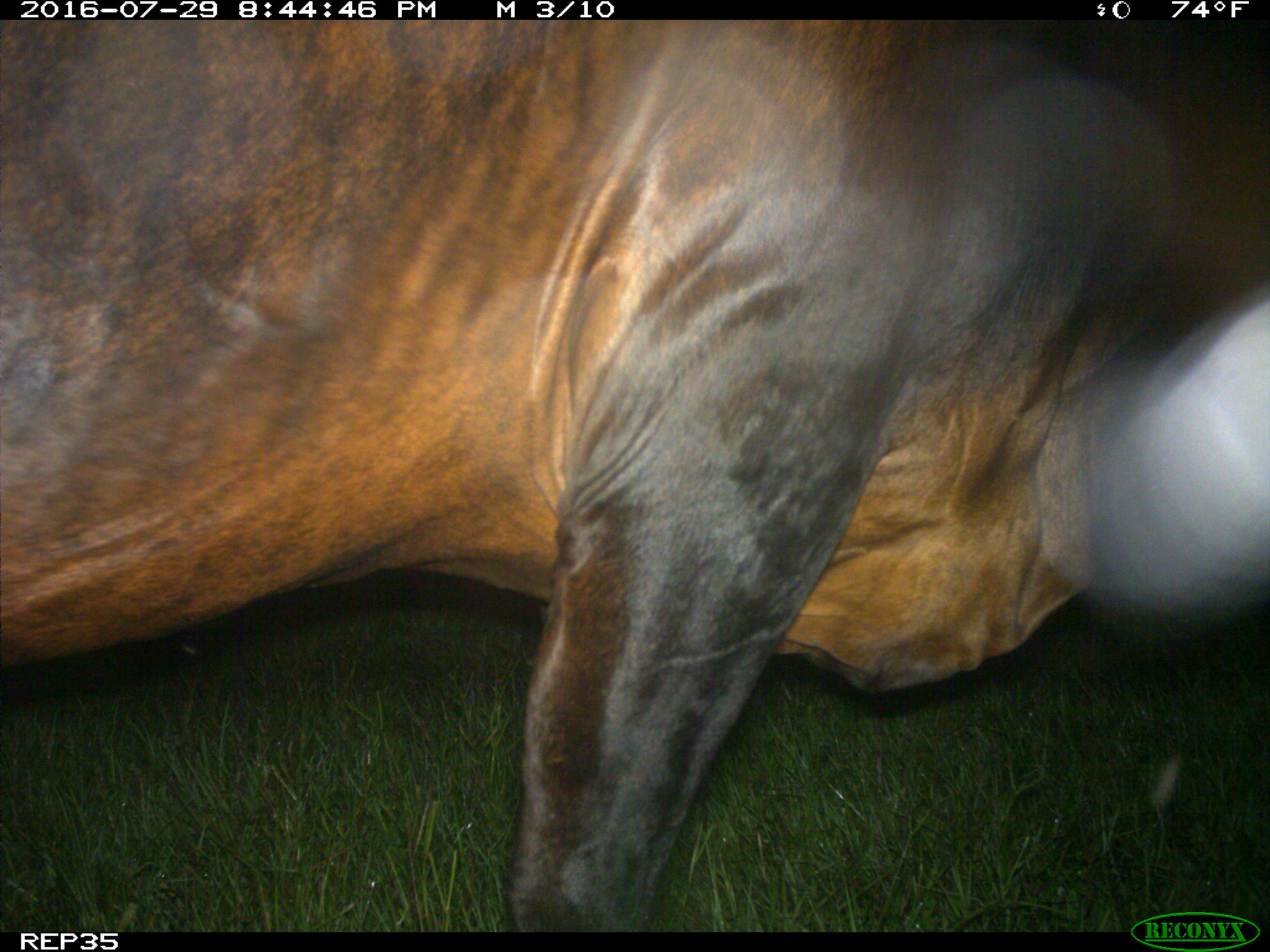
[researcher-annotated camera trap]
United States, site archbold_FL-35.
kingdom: Animalia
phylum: Chordata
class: Mammalia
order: Artiodactyla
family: Bovidae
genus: Bos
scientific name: Bos taurus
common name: domestic cow